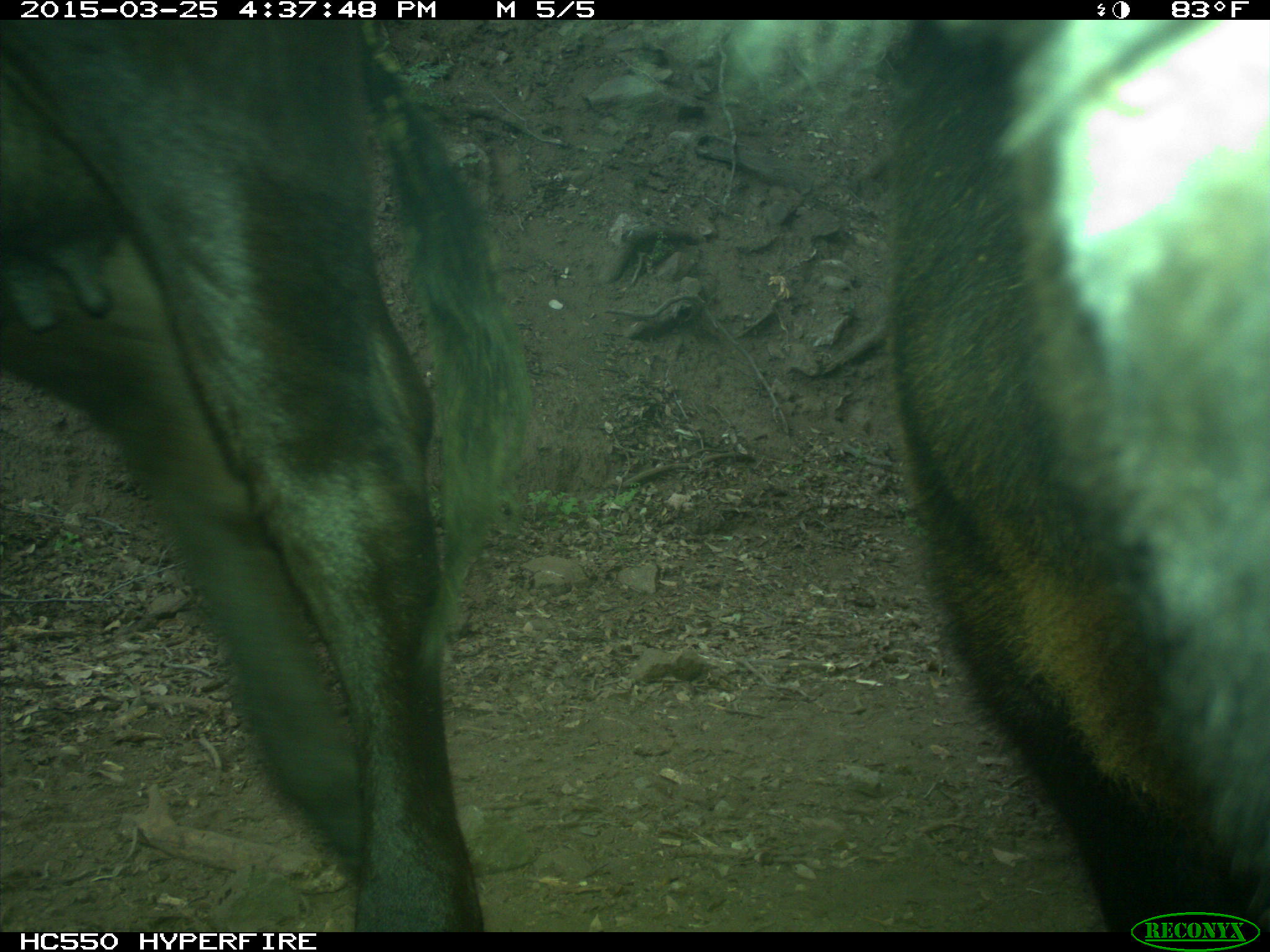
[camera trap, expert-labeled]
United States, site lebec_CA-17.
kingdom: Animalia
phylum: Chordata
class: Mammalia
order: Artiodactyla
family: Bovidae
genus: Bos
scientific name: Bos taurus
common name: domestic cow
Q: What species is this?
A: Bos taurus (domestic cow).